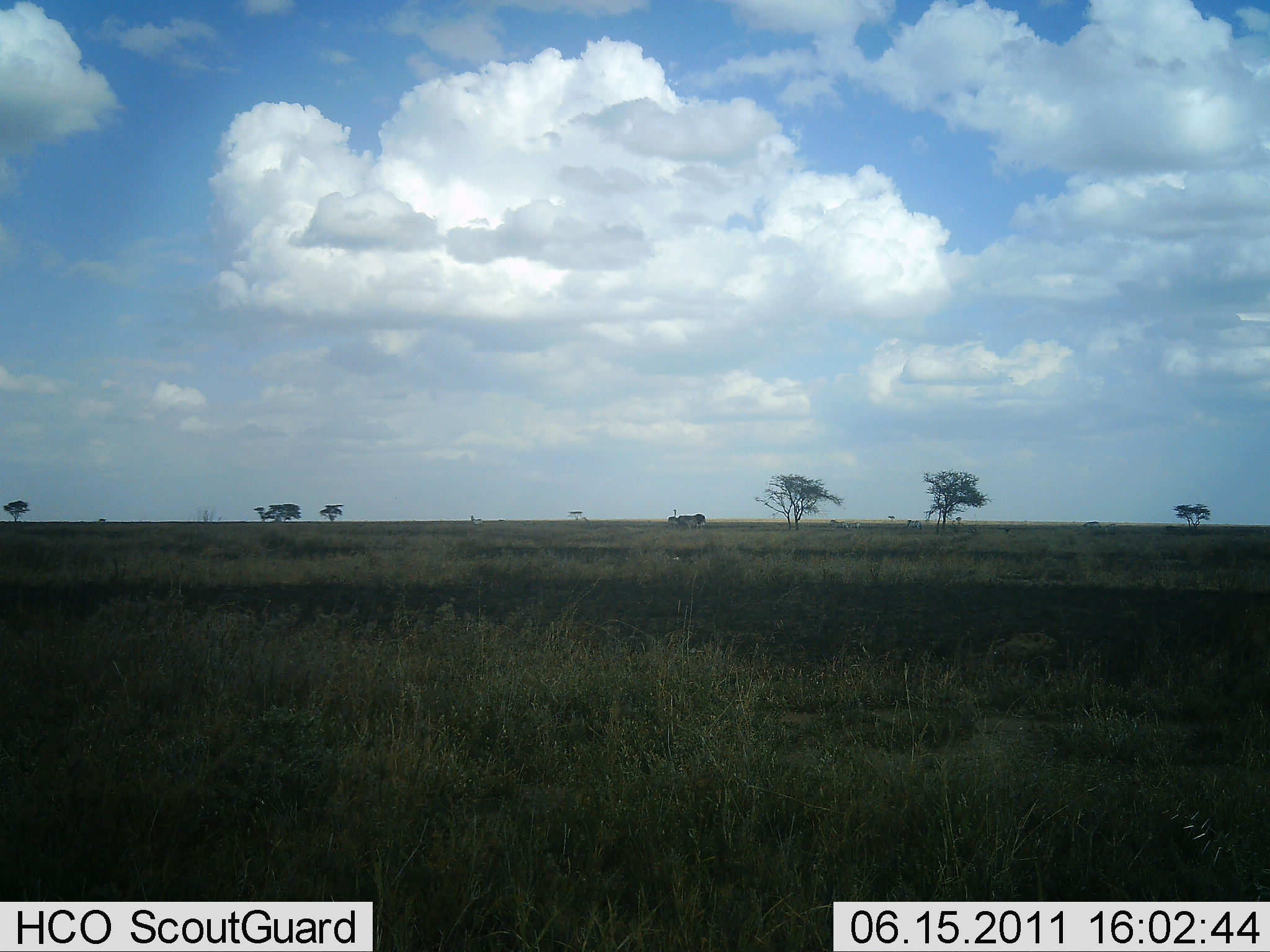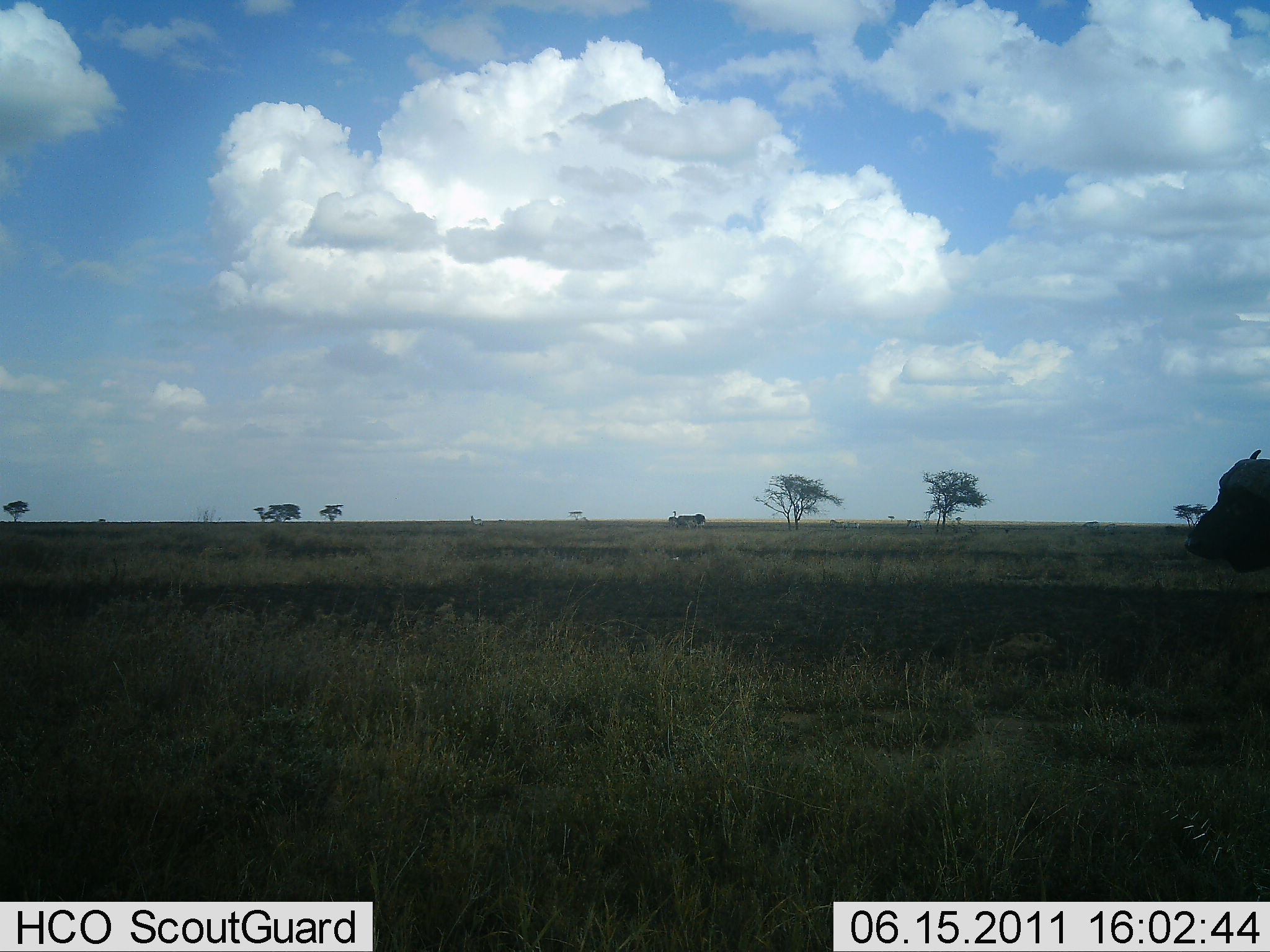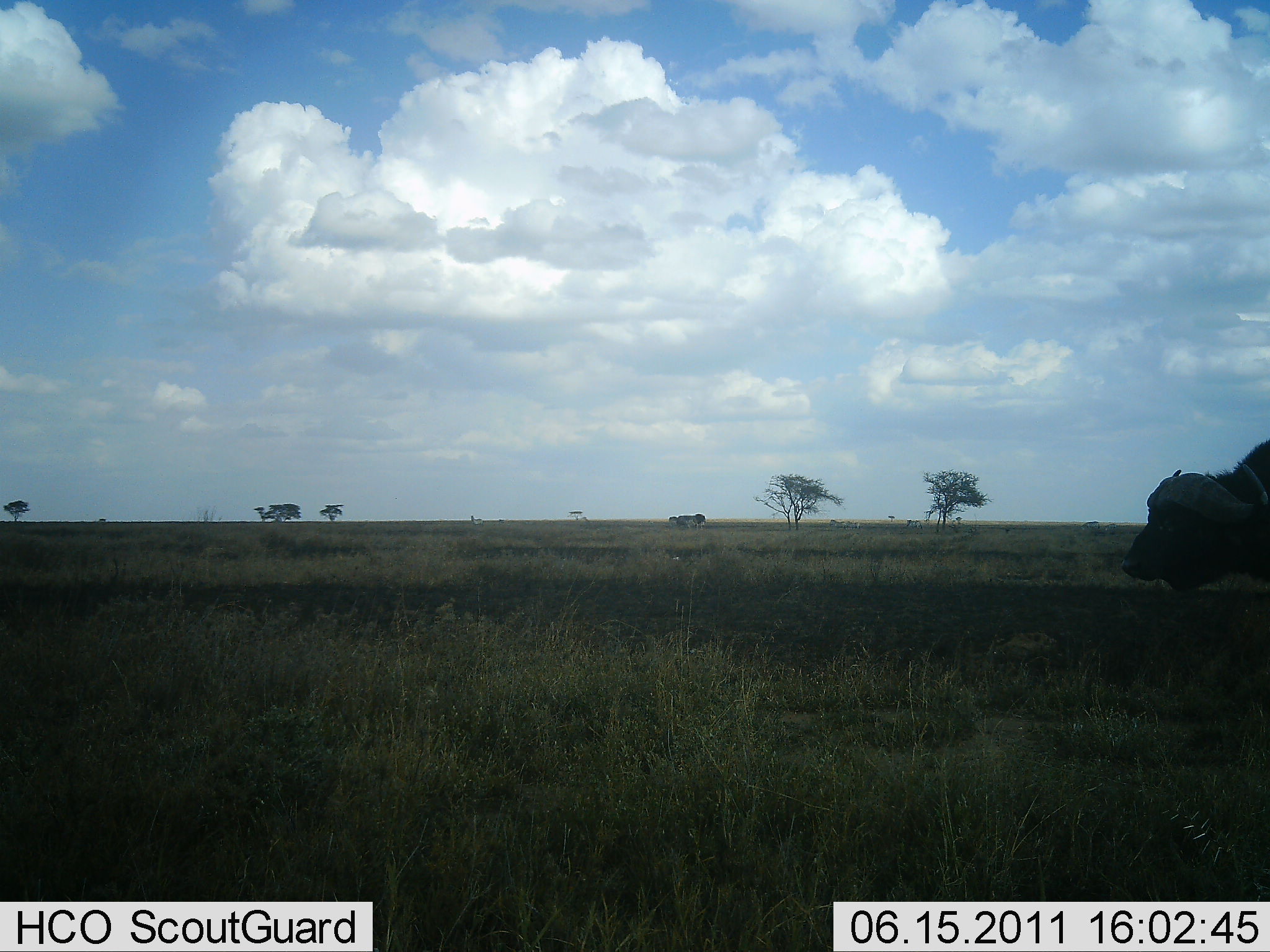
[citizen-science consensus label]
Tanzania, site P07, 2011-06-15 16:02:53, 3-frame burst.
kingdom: Animalia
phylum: Chordata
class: Mammalia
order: Artiodactyla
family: Bovidae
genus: Syncerus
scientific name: Syncerus caffer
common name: cape buffalo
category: buffalo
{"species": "buffalo (cape buffalo) (Syncerus caffer)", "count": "1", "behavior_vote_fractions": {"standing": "0%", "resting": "0%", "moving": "100%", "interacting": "0%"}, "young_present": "0%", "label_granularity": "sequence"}